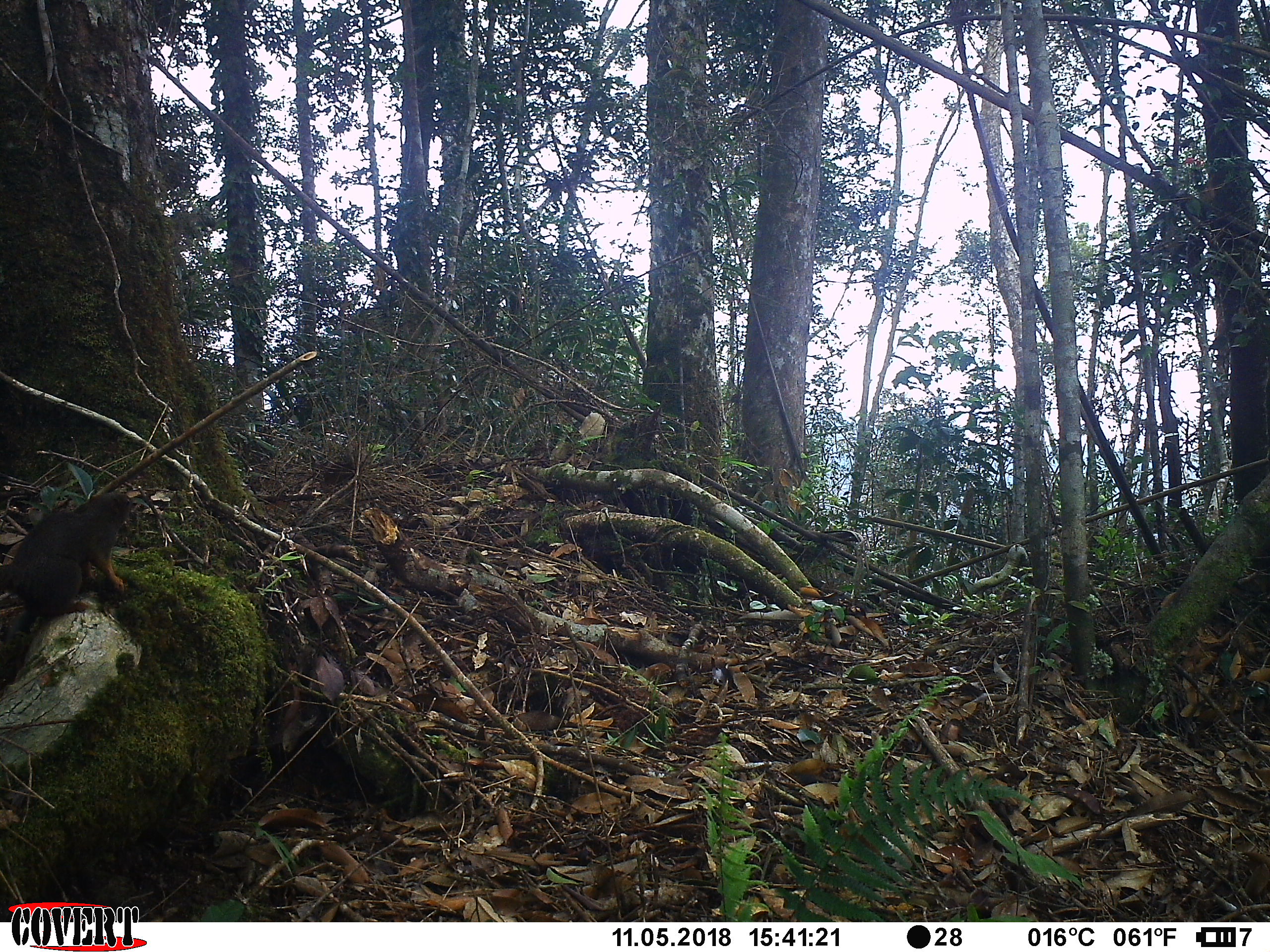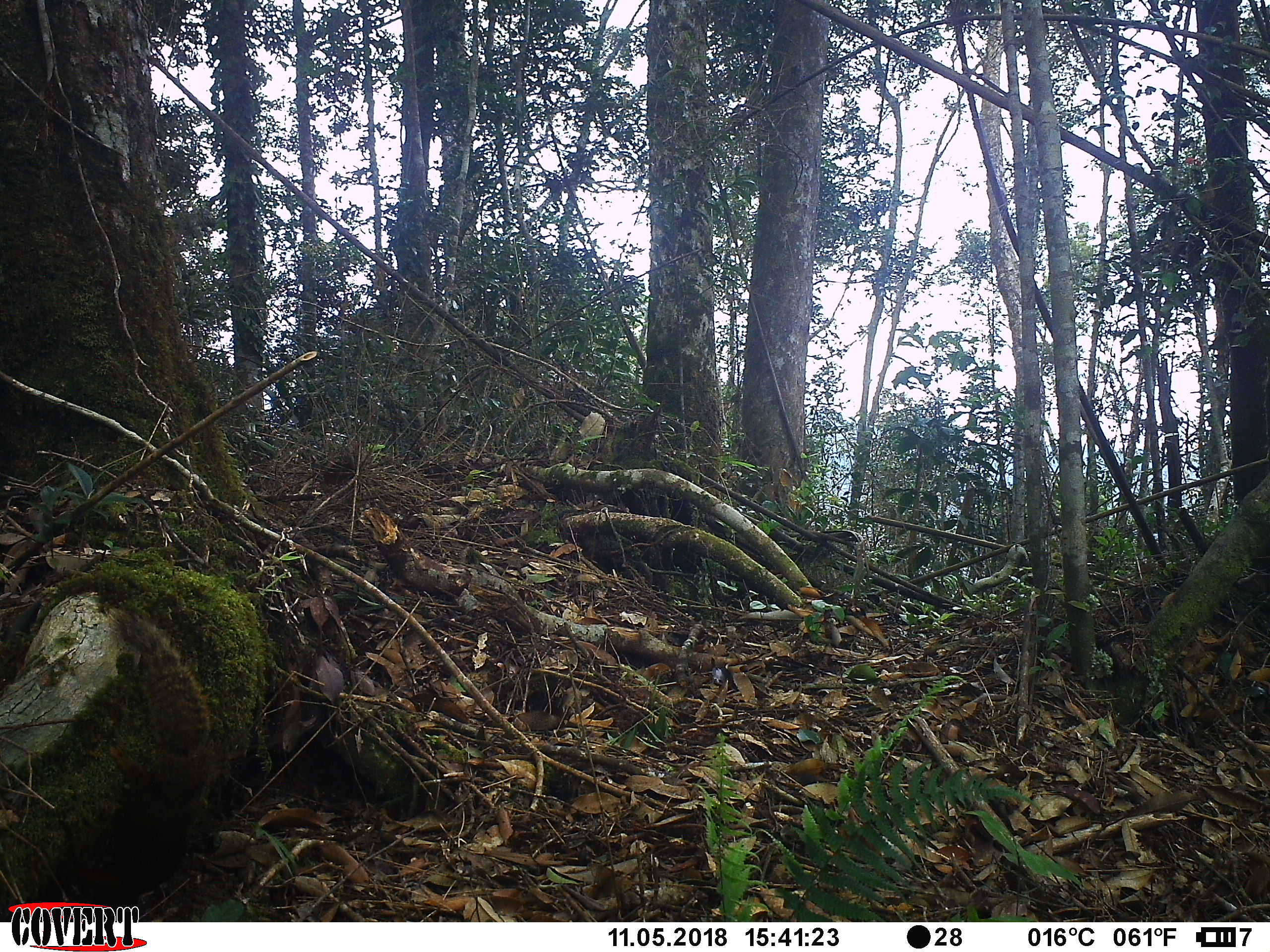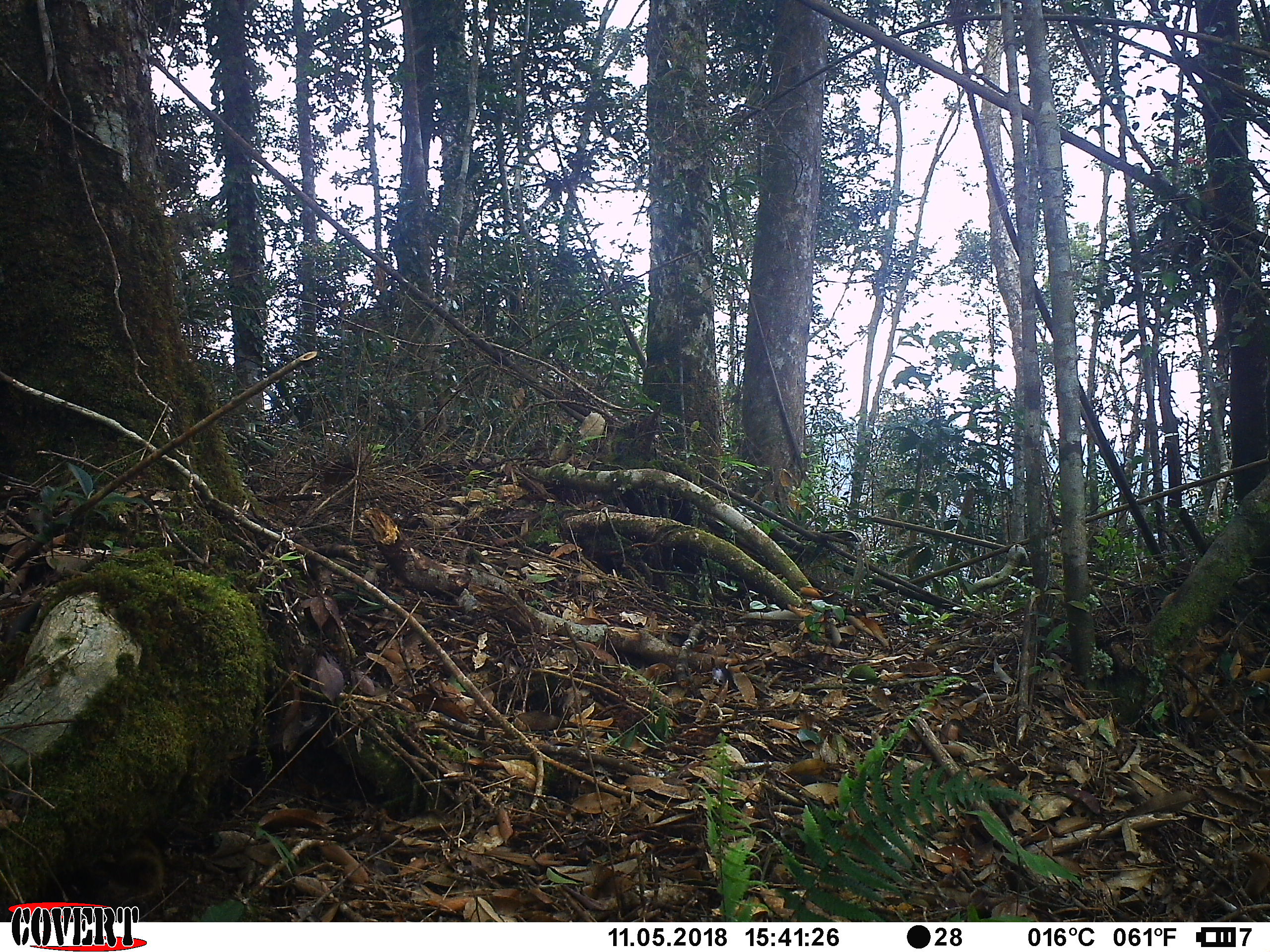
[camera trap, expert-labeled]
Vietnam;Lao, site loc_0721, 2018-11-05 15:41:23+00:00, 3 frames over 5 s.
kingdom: Animalia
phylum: Chordata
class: Mammalia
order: Rodentia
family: Sciuridae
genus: Callosciurus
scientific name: Callosciurus erythraeus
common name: pallas's squirrel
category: pallass squirrel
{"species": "pallass squirrel (pallas's squirrel) (Callosciurus erythraeus)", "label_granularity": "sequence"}